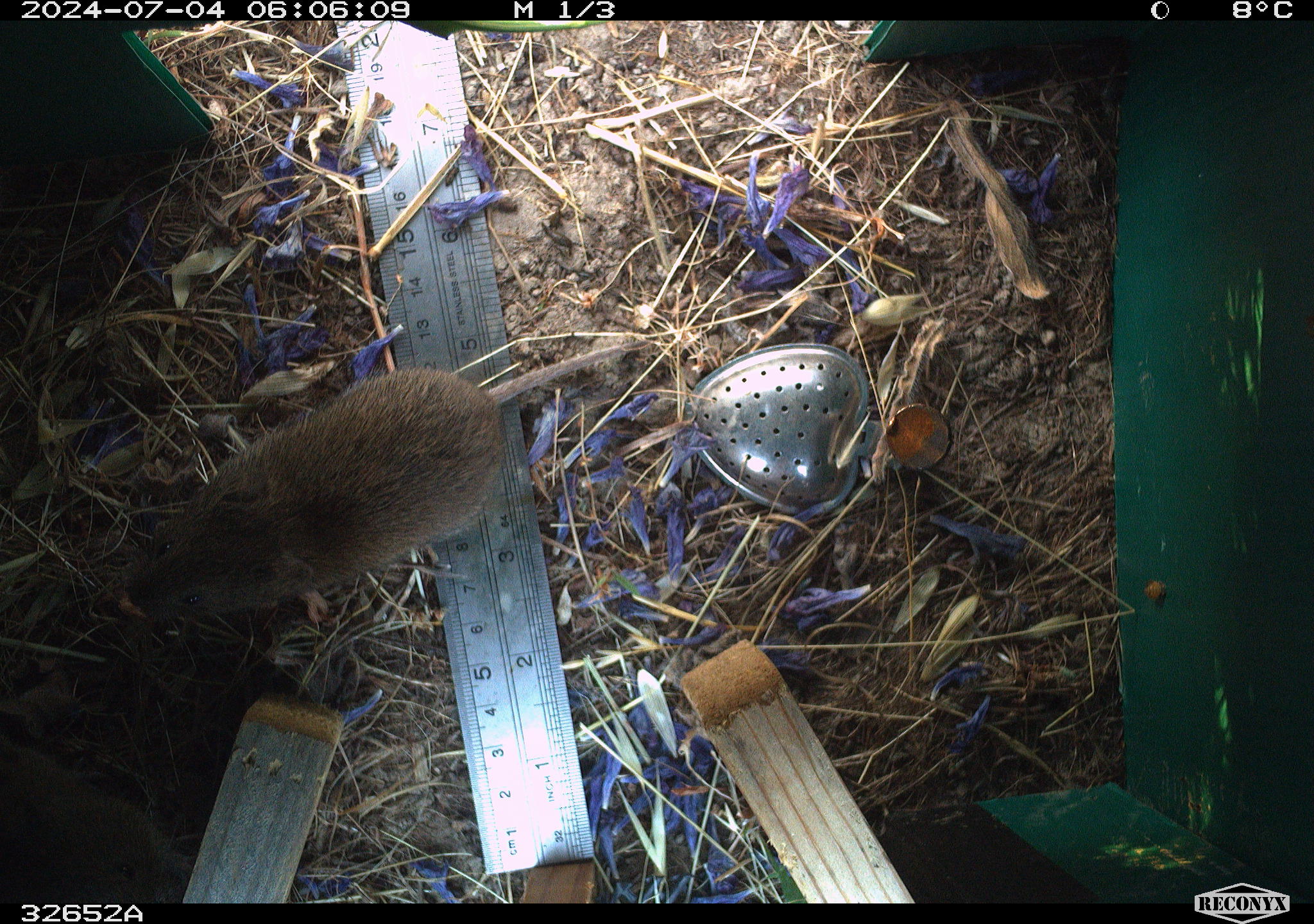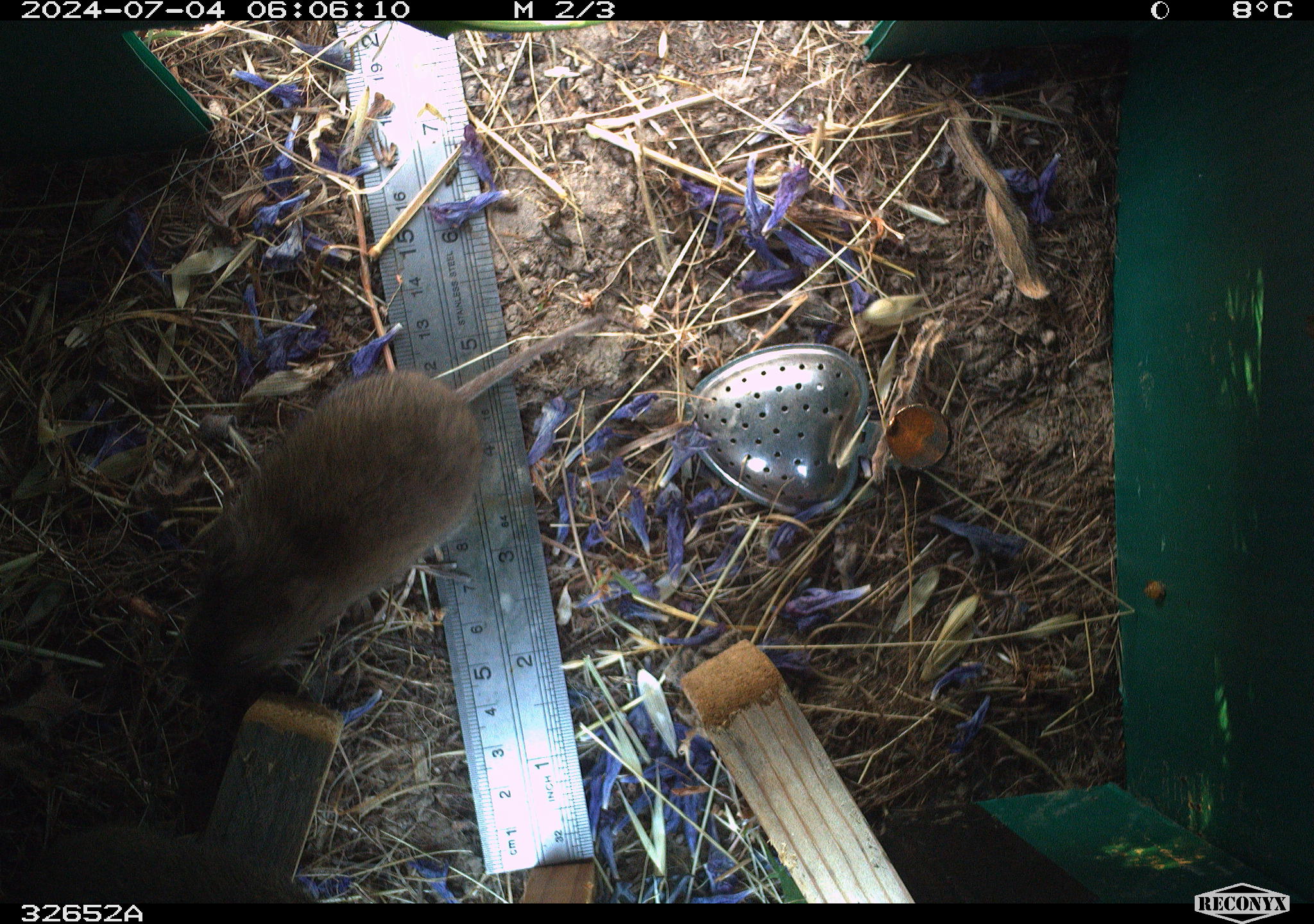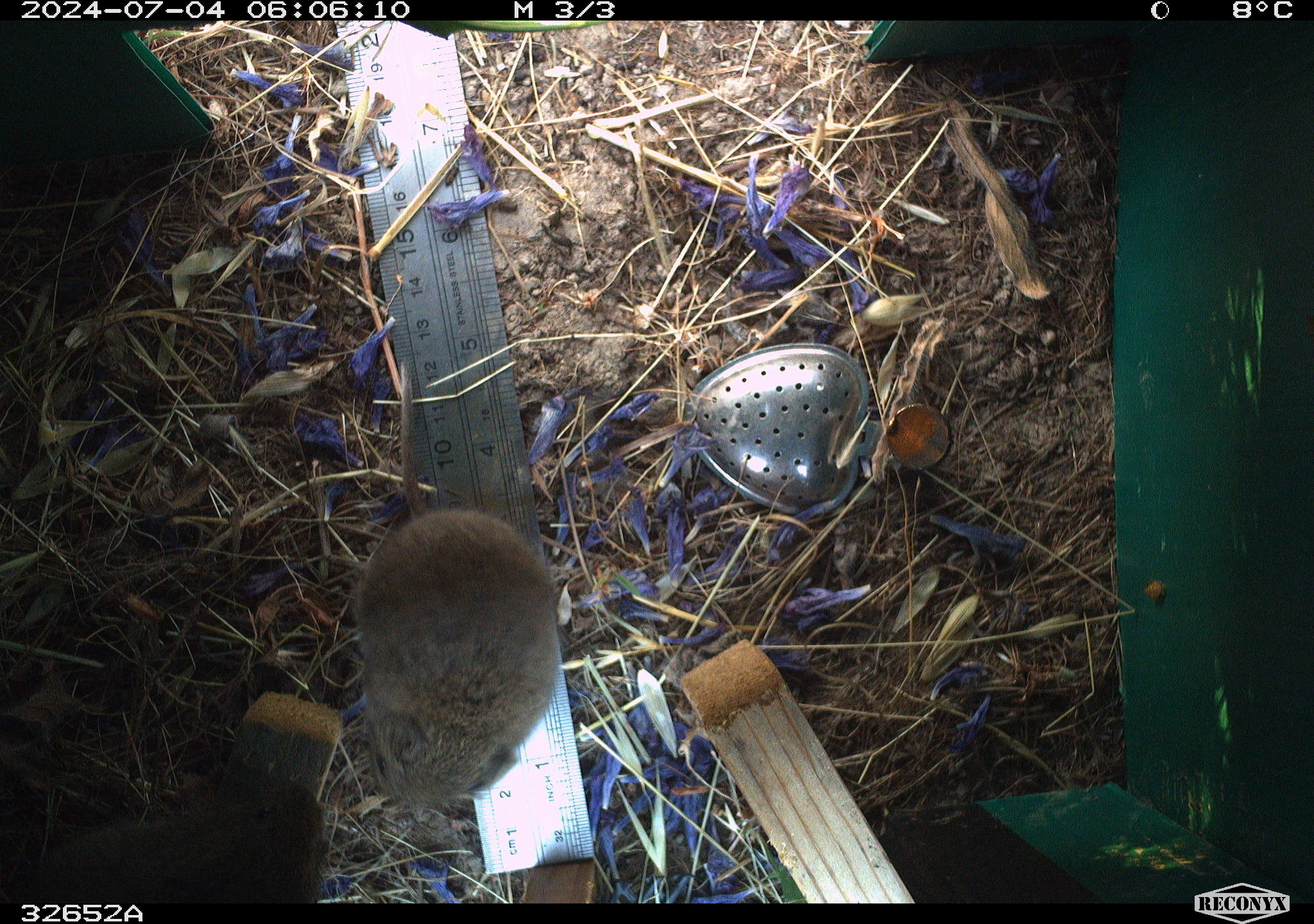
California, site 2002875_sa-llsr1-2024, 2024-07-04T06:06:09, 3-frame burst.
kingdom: Animalia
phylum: Chordata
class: Mammalia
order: Rodentia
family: Cricetidae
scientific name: Arvicolinae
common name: voles, lemmings, and muskrats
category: arvicolinae subfamily